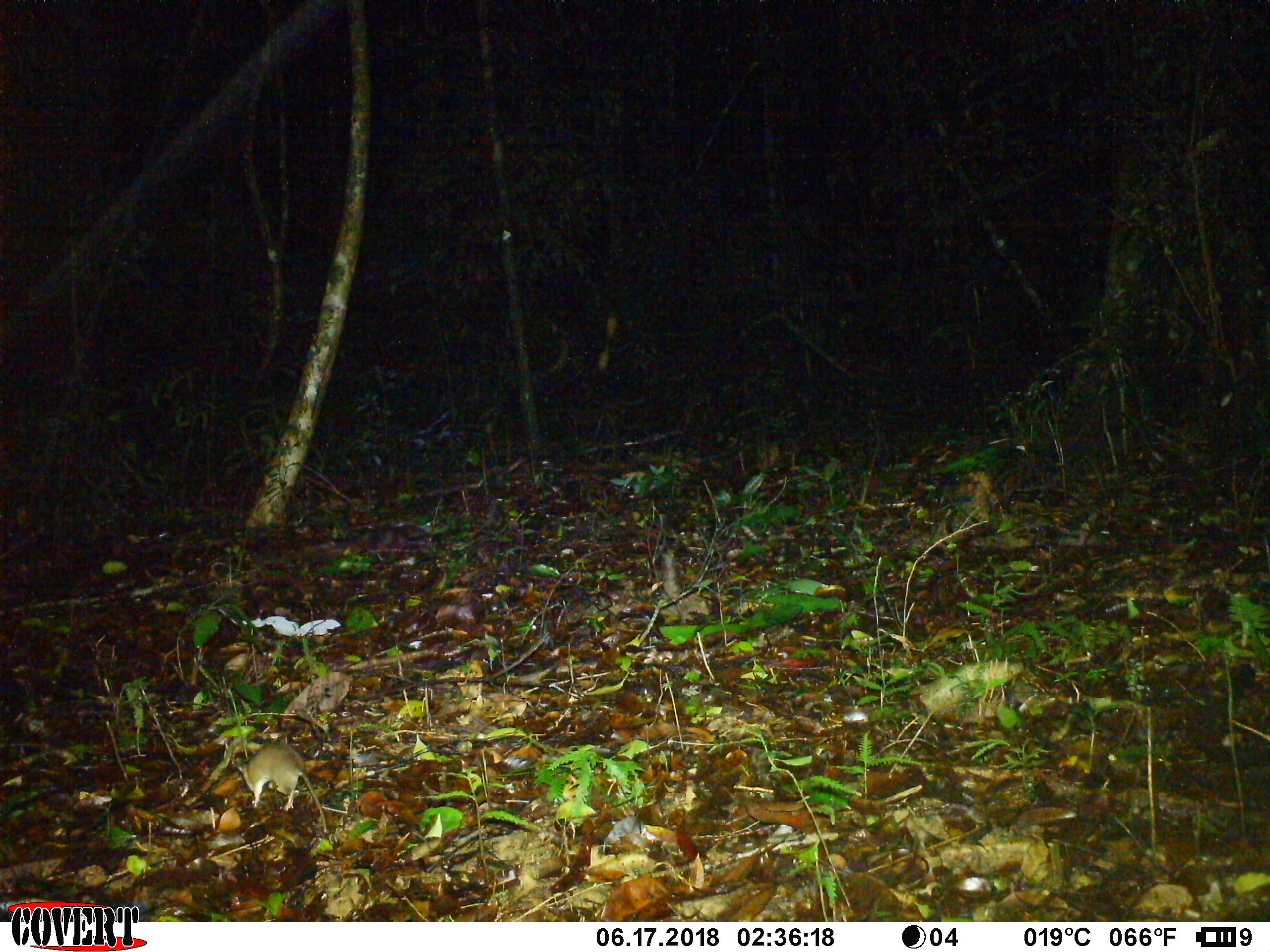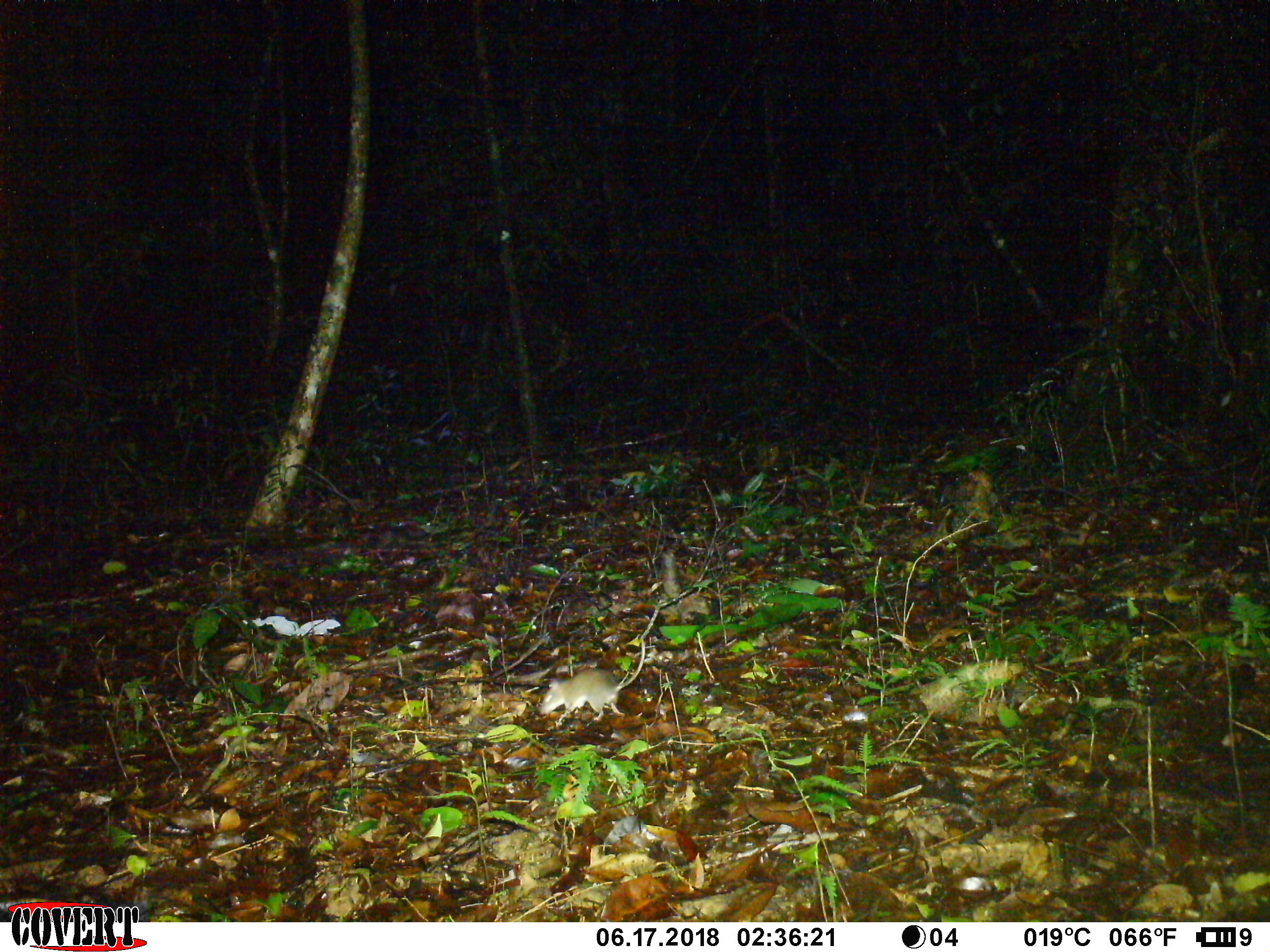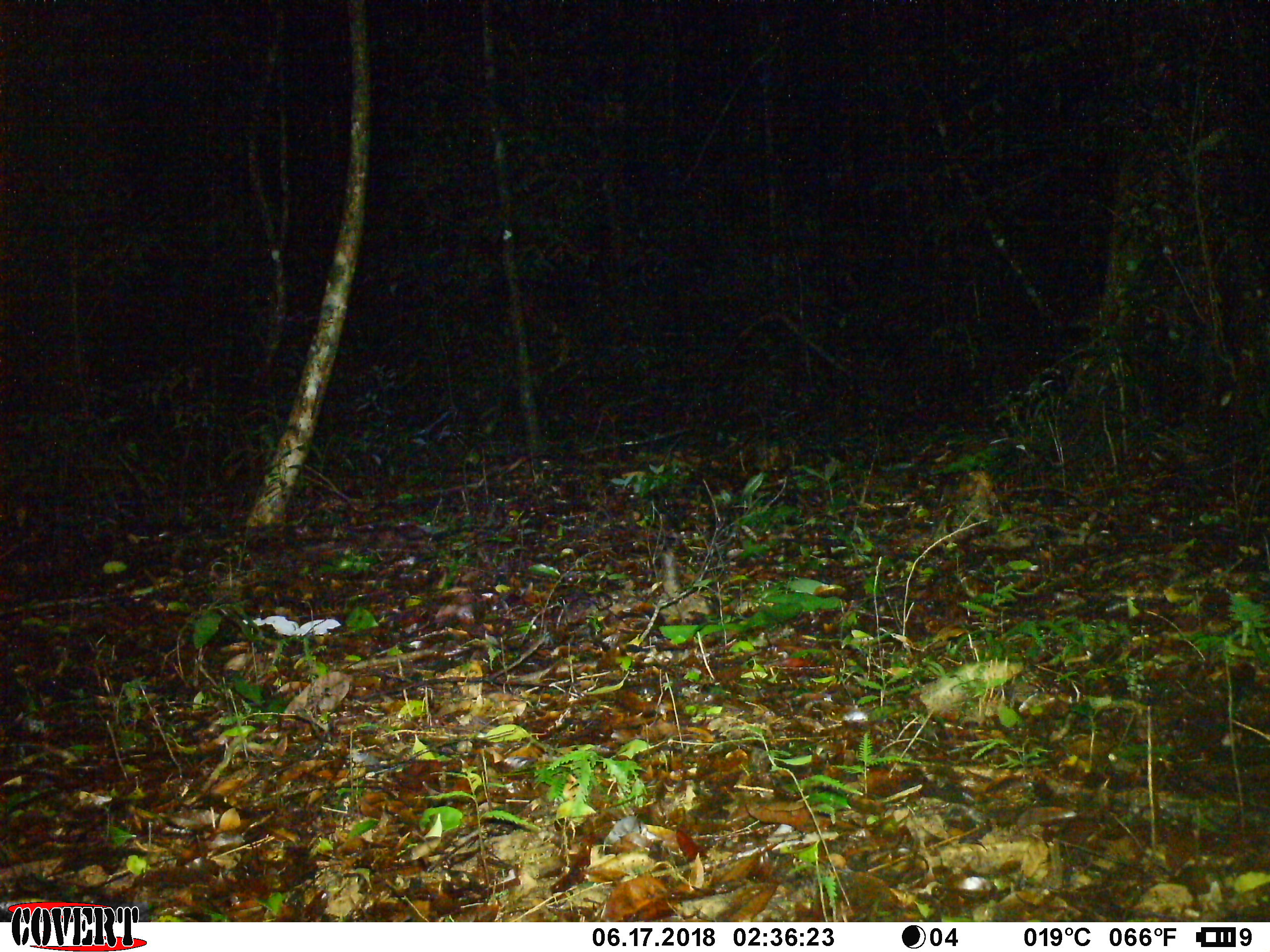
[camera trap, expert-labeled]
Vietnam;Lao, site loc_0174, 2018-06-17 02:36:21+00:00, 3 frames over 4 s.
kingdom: Animalia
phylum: Chordata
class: Mammalia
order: Rodentia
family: Muridae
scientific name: Muridae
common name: old-world mice and rats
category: unidentified murid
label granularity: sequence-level